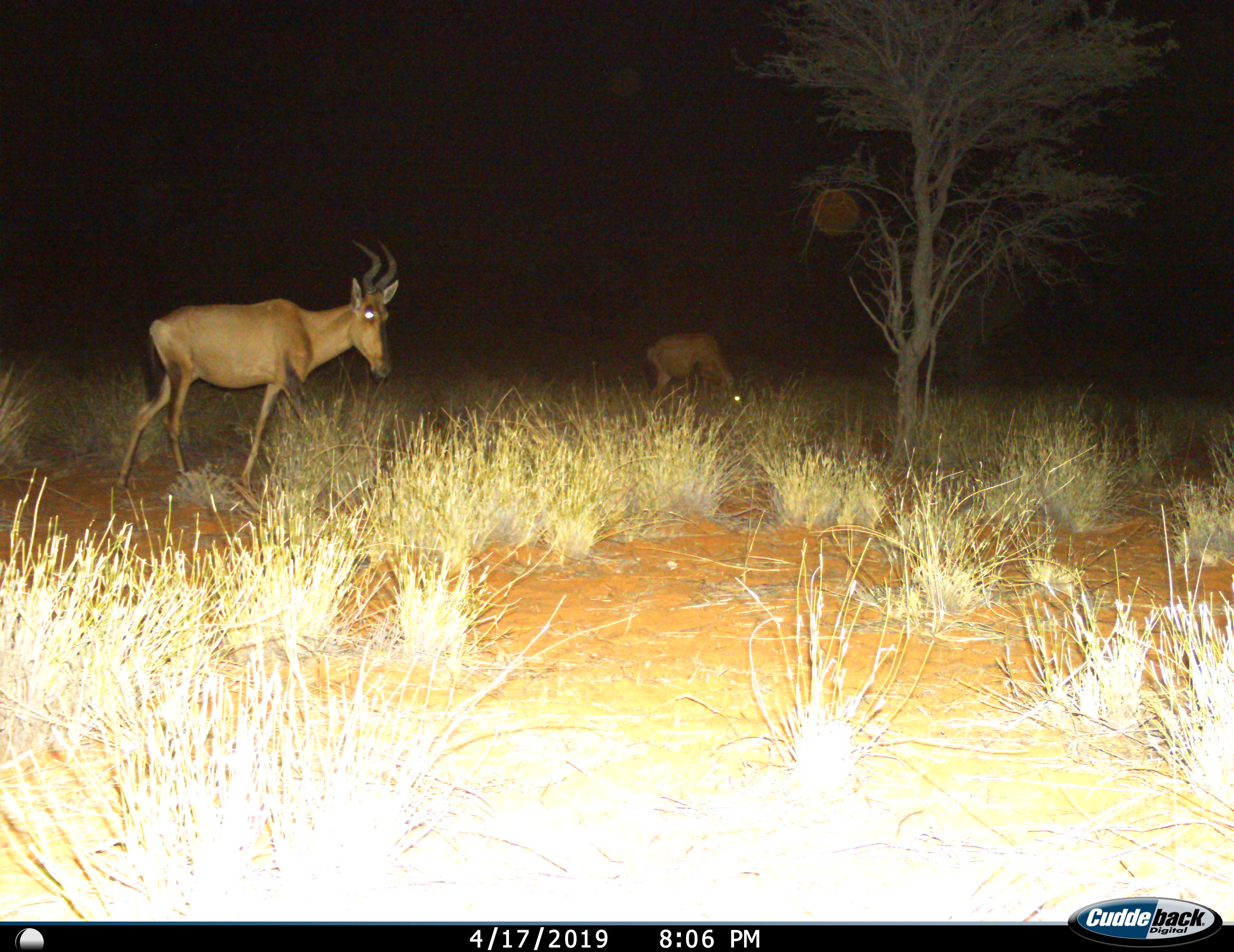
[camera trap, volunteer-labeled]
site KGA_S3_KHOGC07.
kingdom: Animalia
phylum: Chordata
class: Mammalia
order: Artiodactyla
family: Bovidae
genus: Alcelaphus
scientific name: Alcelaphus buselaphus caama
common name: red hartebeest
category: hartebeestred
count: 2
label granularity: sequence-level